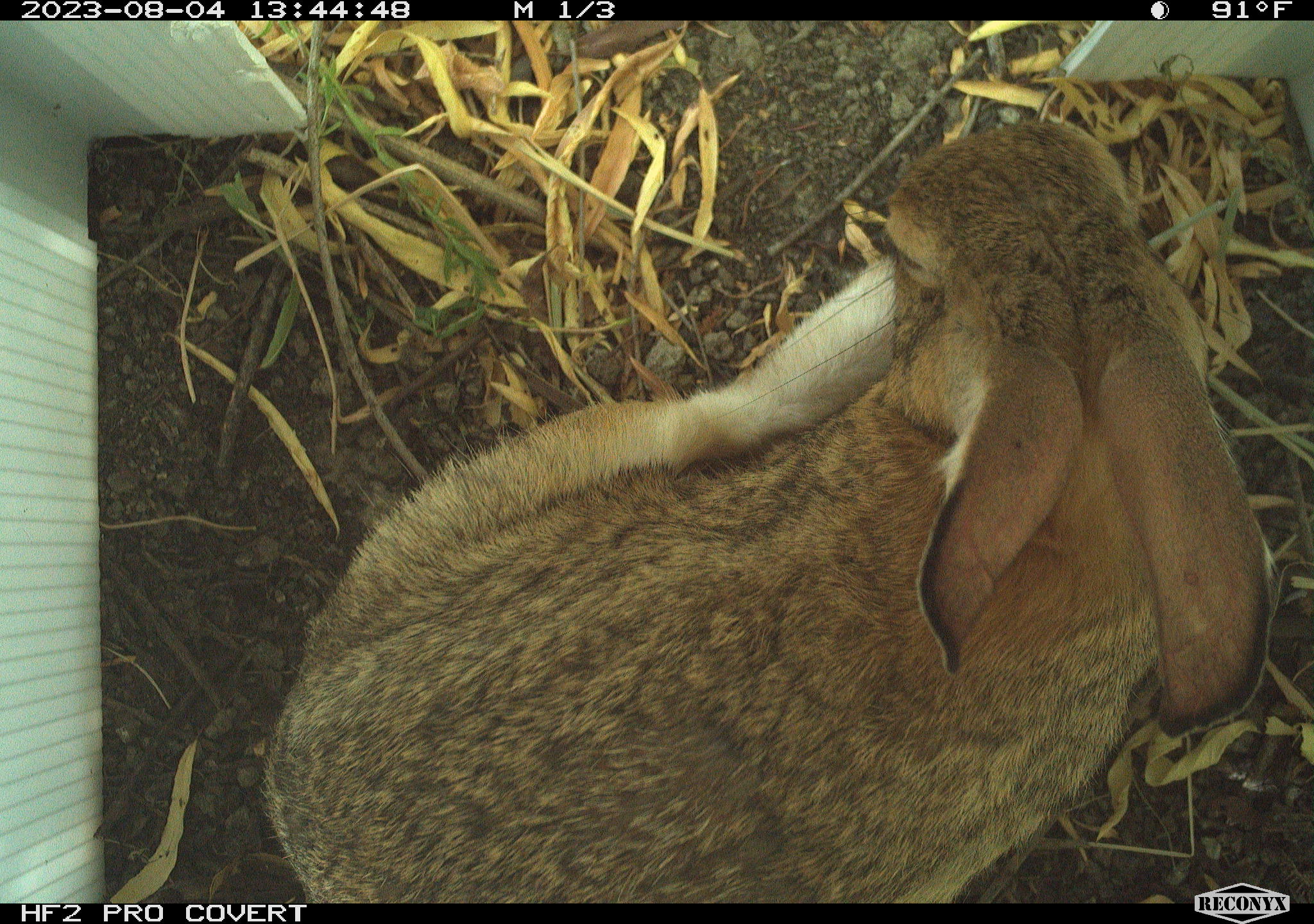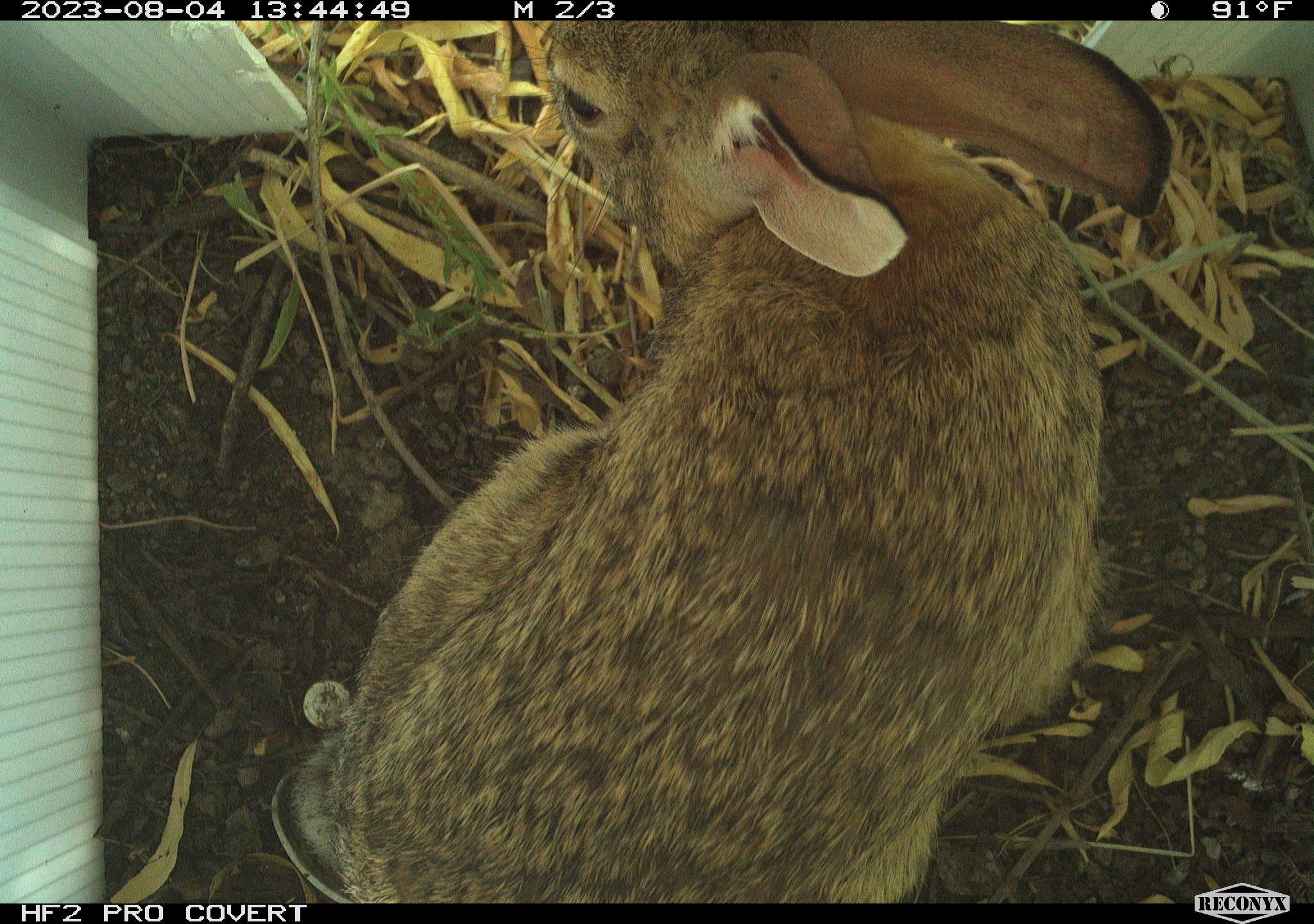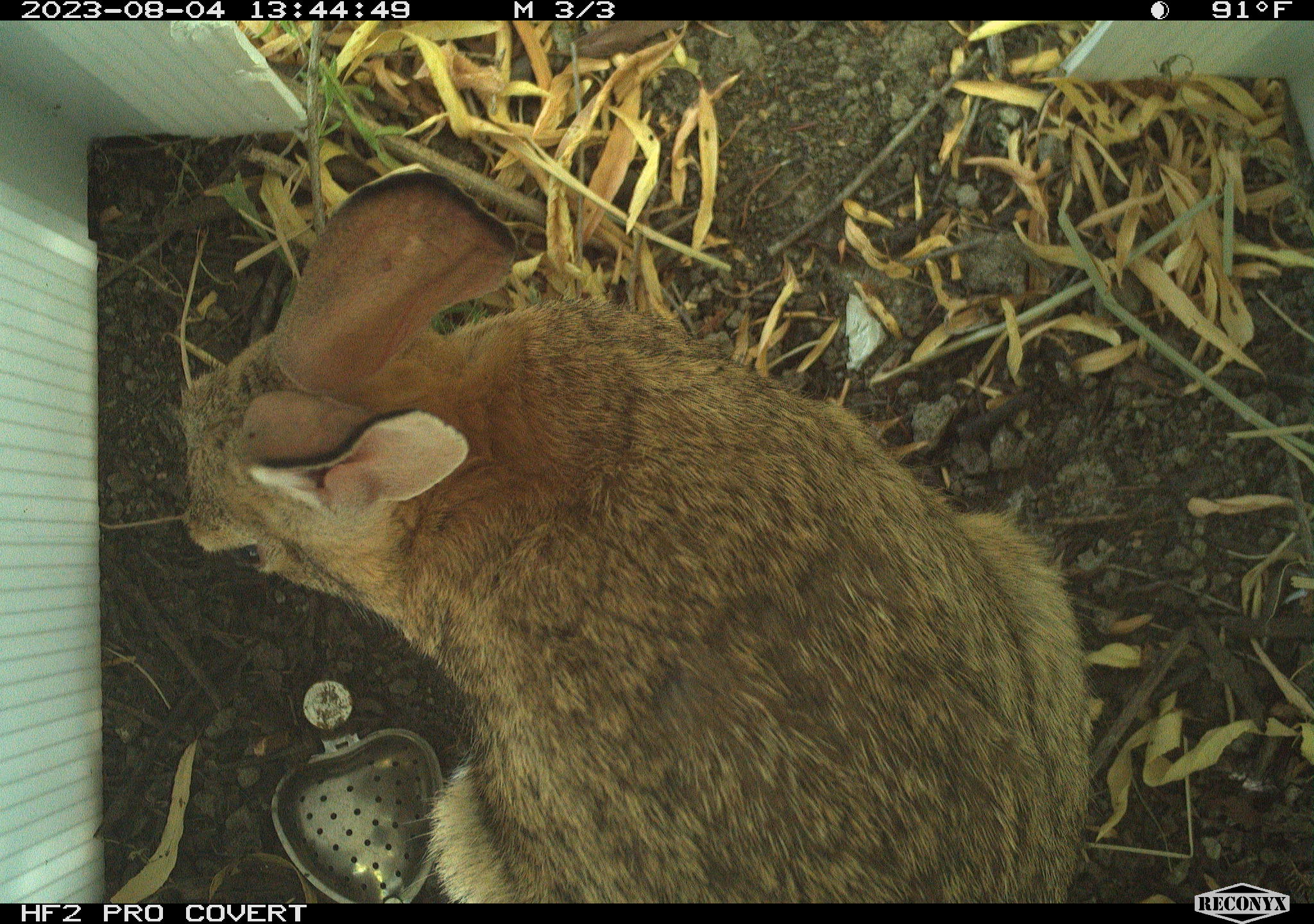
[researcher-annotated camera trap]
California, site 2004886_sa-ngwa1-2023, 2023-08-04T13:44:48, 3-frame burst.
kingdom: Animalia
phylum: Chordata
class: Mammalia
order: Lagomorpha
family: Leporidae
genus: Sylvilagus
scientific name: Sylvilagus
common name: cottontail rabbits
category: sylvilagus species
Sylvilagus species (cottontail rabbits) (Sylvilagus).